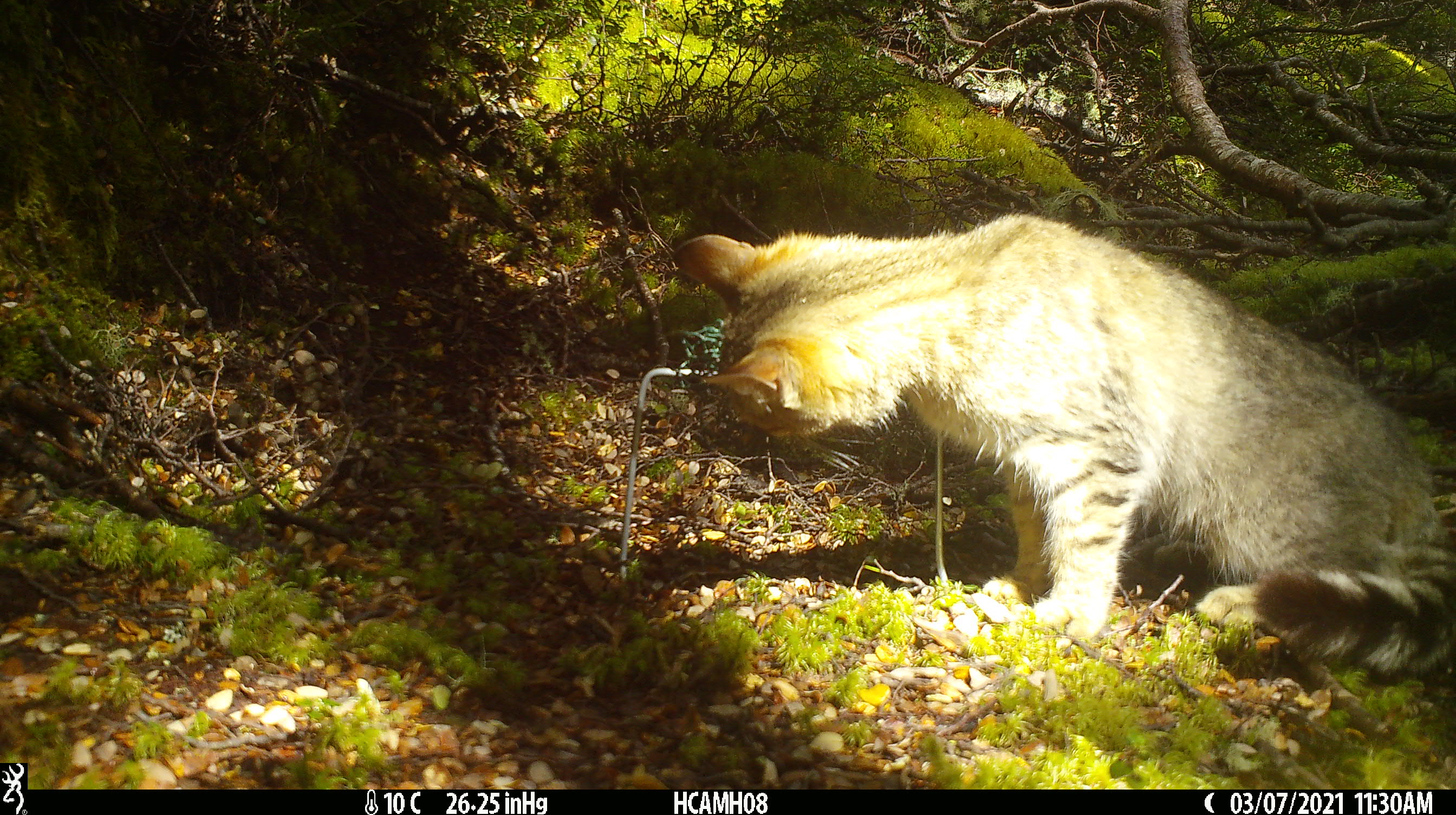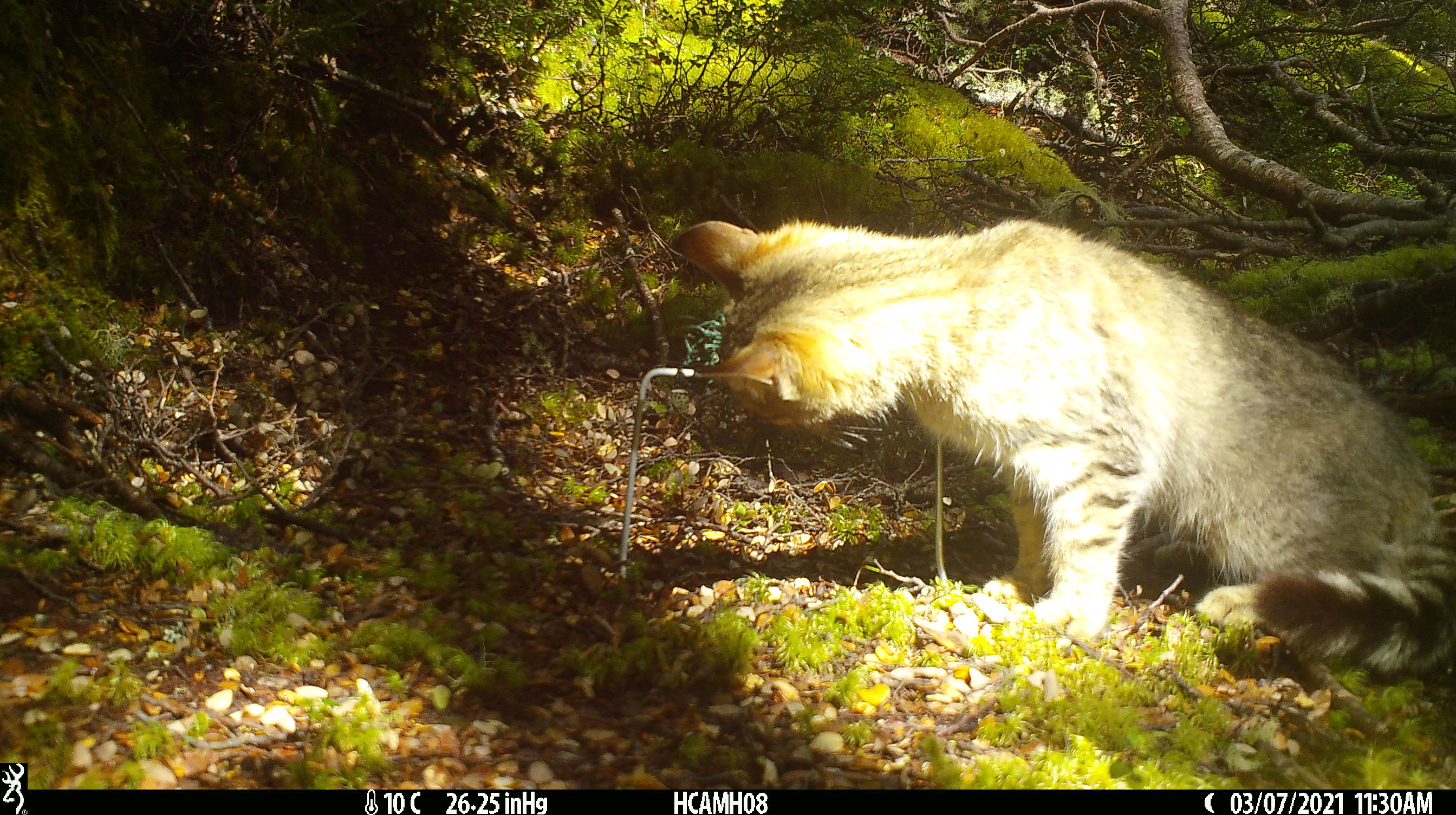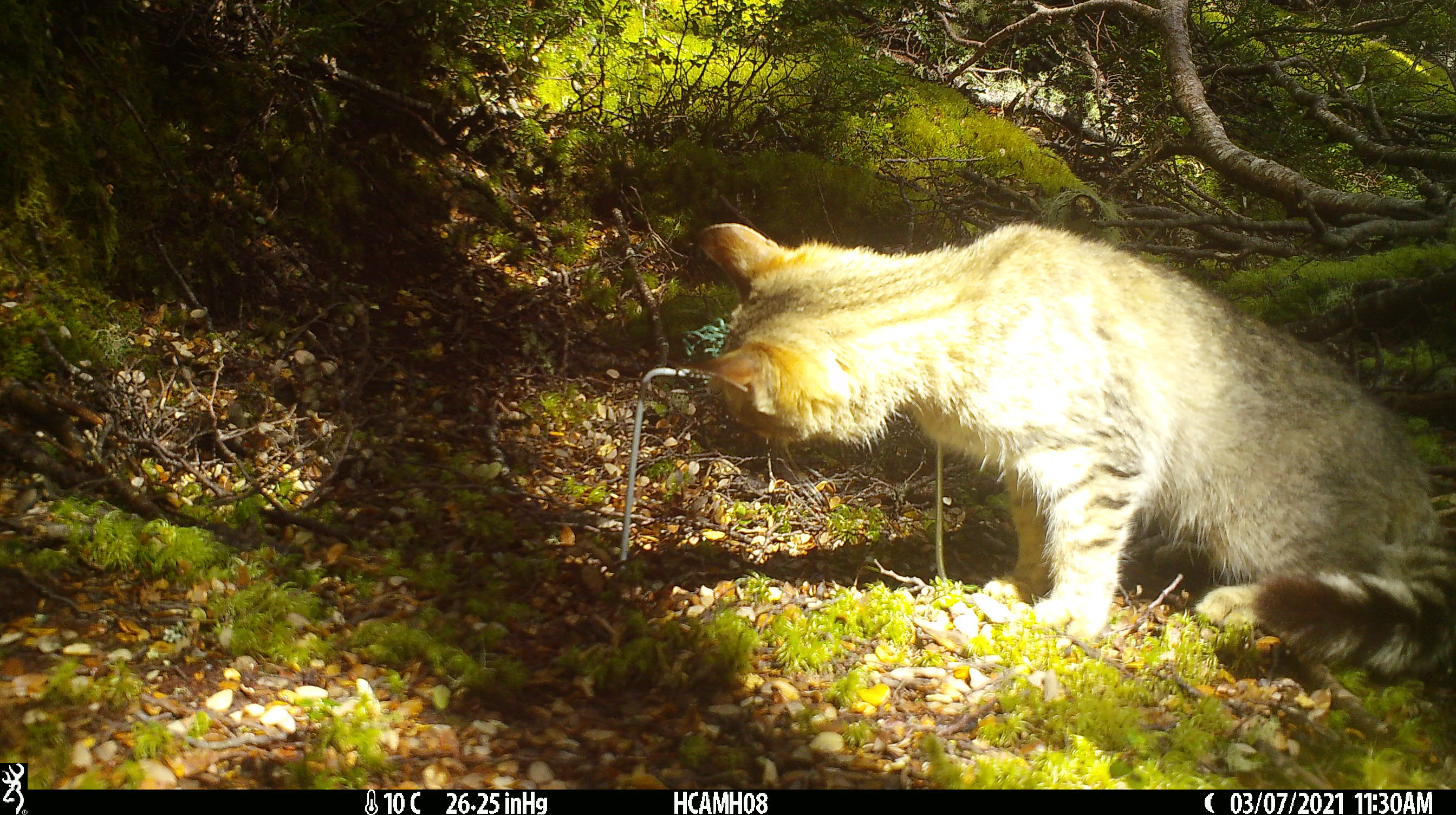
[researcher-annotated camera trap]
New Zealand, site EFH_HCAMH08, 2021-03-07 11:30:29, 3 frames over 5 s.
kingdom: Animalia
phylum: Chordata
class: Mammalia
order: Carnivora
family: Felidae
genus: Felis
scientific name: Felis catus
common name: domestic cat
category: cat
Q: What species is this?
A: Cat (domestic cat) (Felis catus).